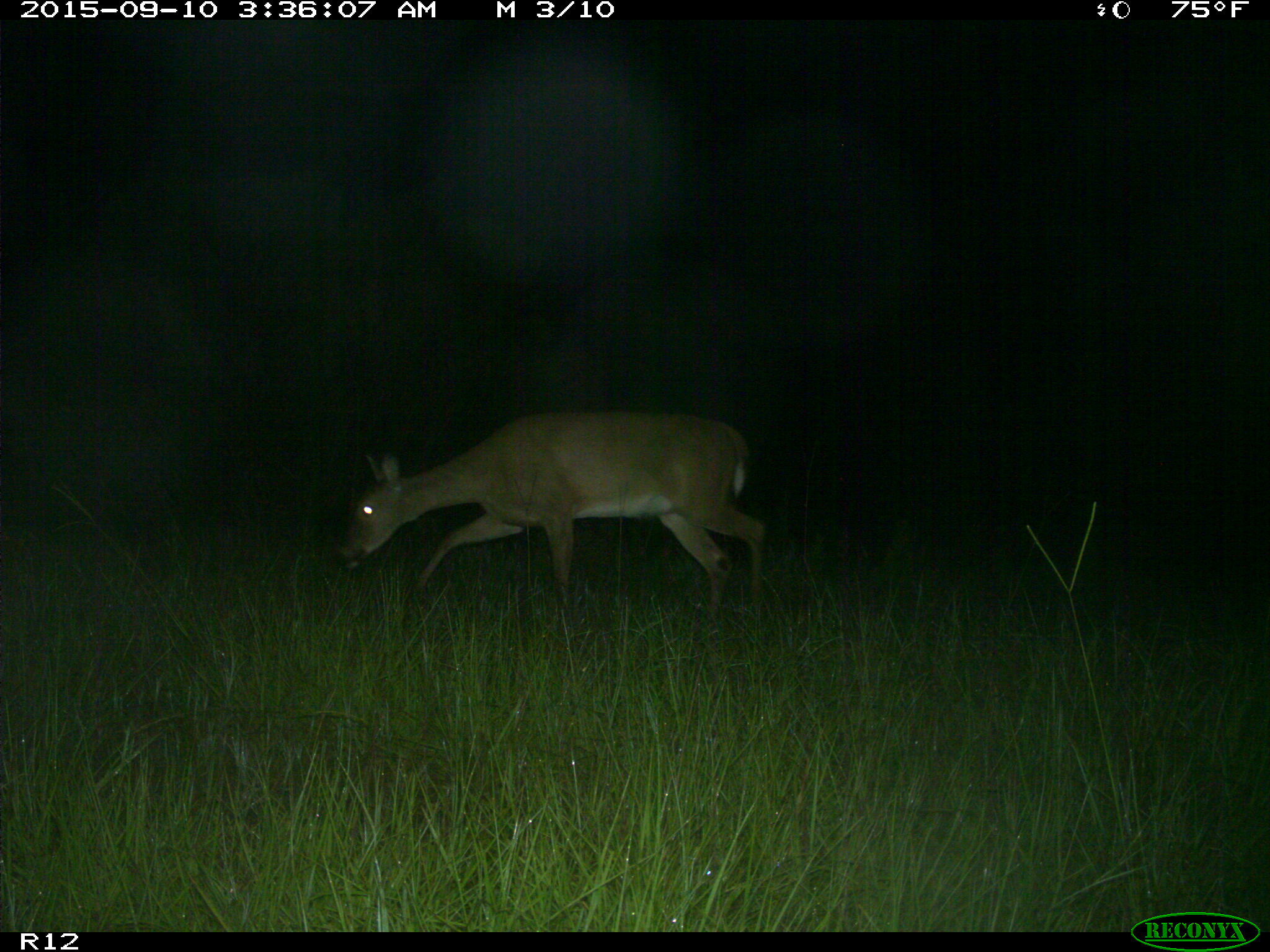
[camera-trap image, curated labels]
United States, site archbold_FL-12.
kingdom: Animalia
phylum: Chordata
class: Mammalia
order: Artiodactyla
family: Cervidae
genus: Odocoileus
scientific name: Odocoileus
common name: deer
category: unidentified deer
Unidentified deer (deer) (Odocoileus).